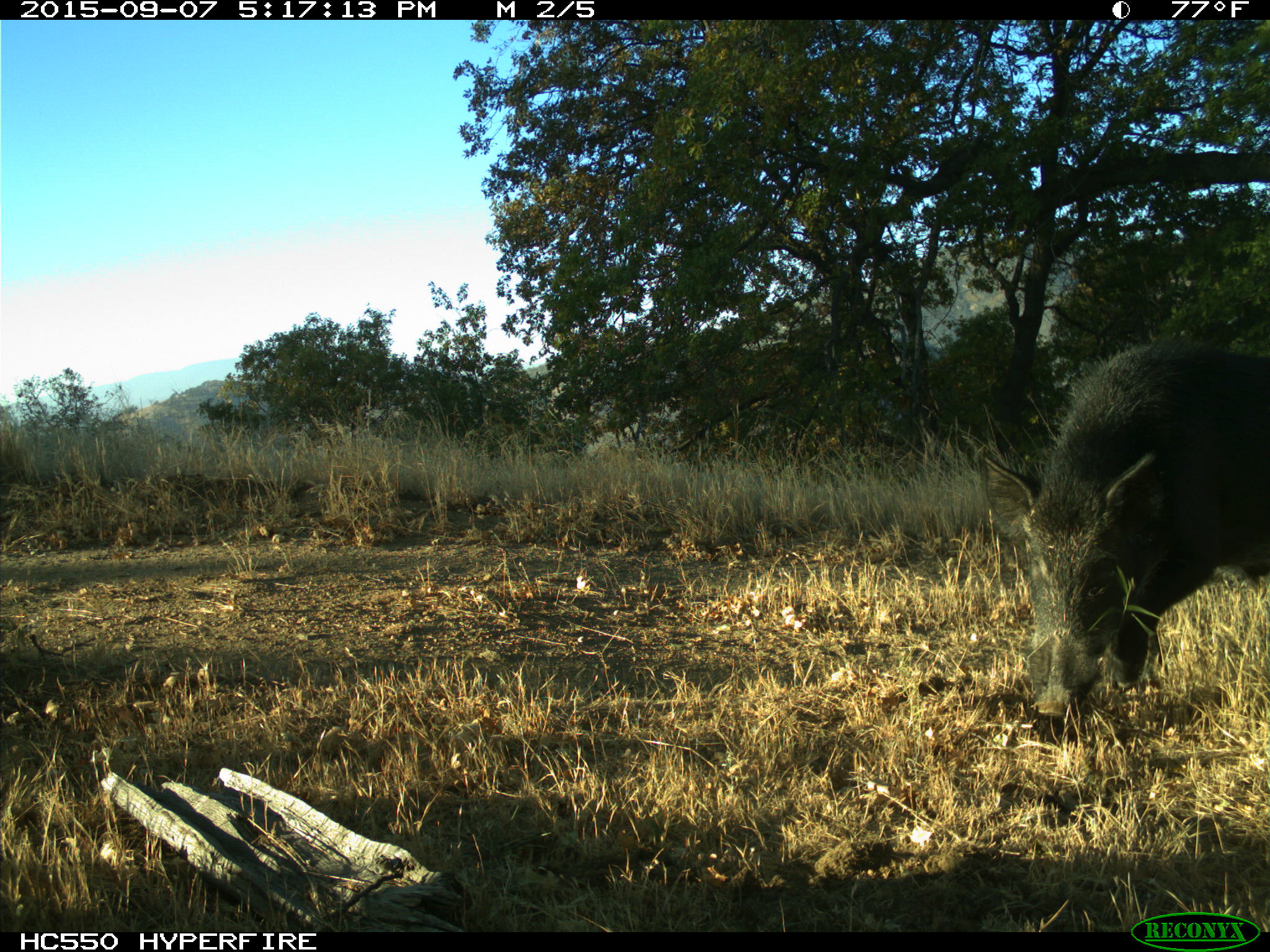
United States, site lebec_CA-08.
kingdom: Animalia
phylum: Chordata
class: Mammalia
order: Artiodactyla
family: Suidae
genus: Sus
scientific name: Sus scrofa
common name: wild boar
Sus scrofa (wild boar).